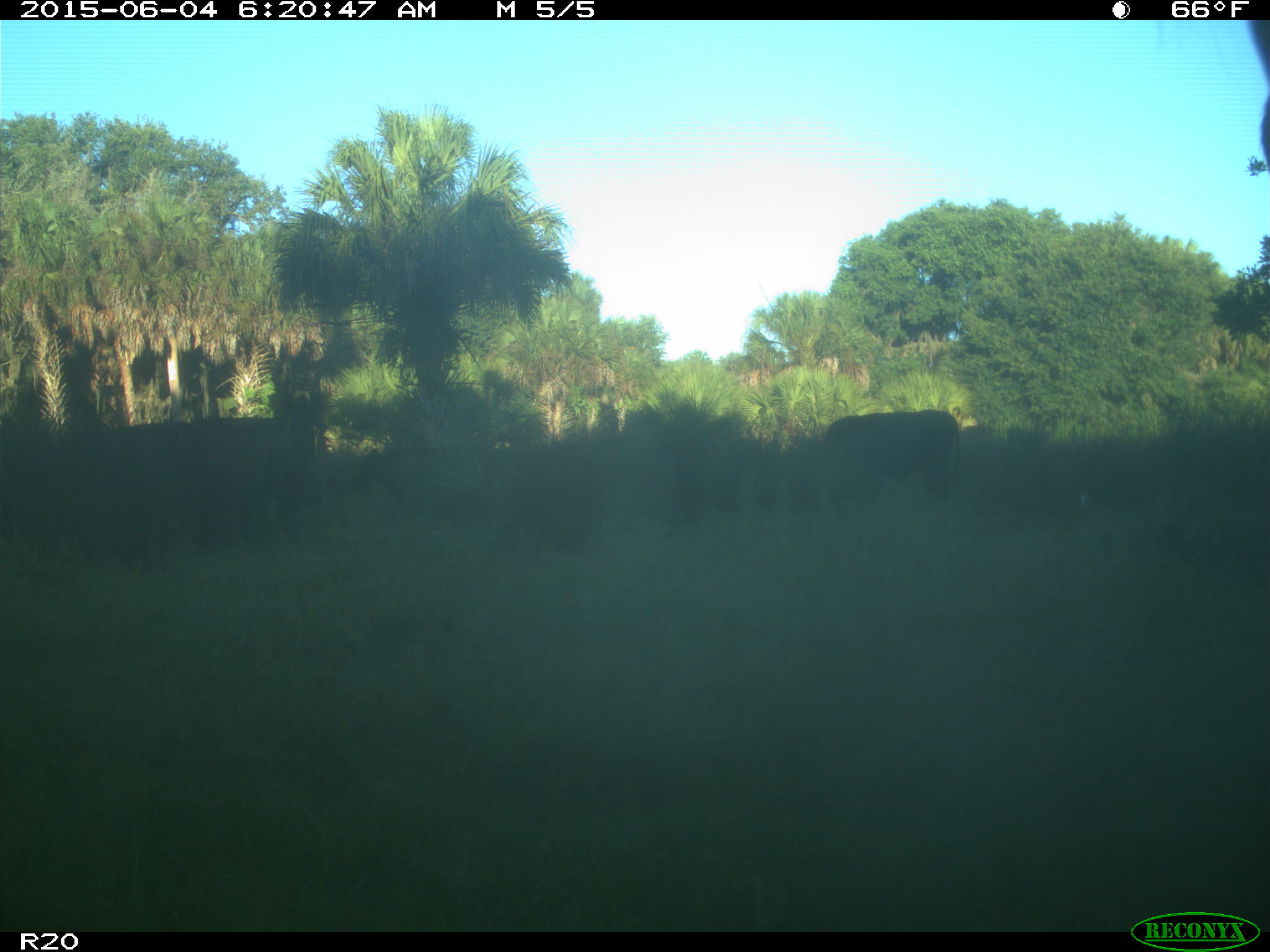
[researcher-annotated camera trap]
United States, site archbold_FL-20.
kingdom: Animalia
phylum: Chordata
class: Mammalia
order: Artiodactyla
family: Bovidae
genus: Bos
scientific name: Bos taurus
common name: domestic cow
Bos taurus (domestic cow).